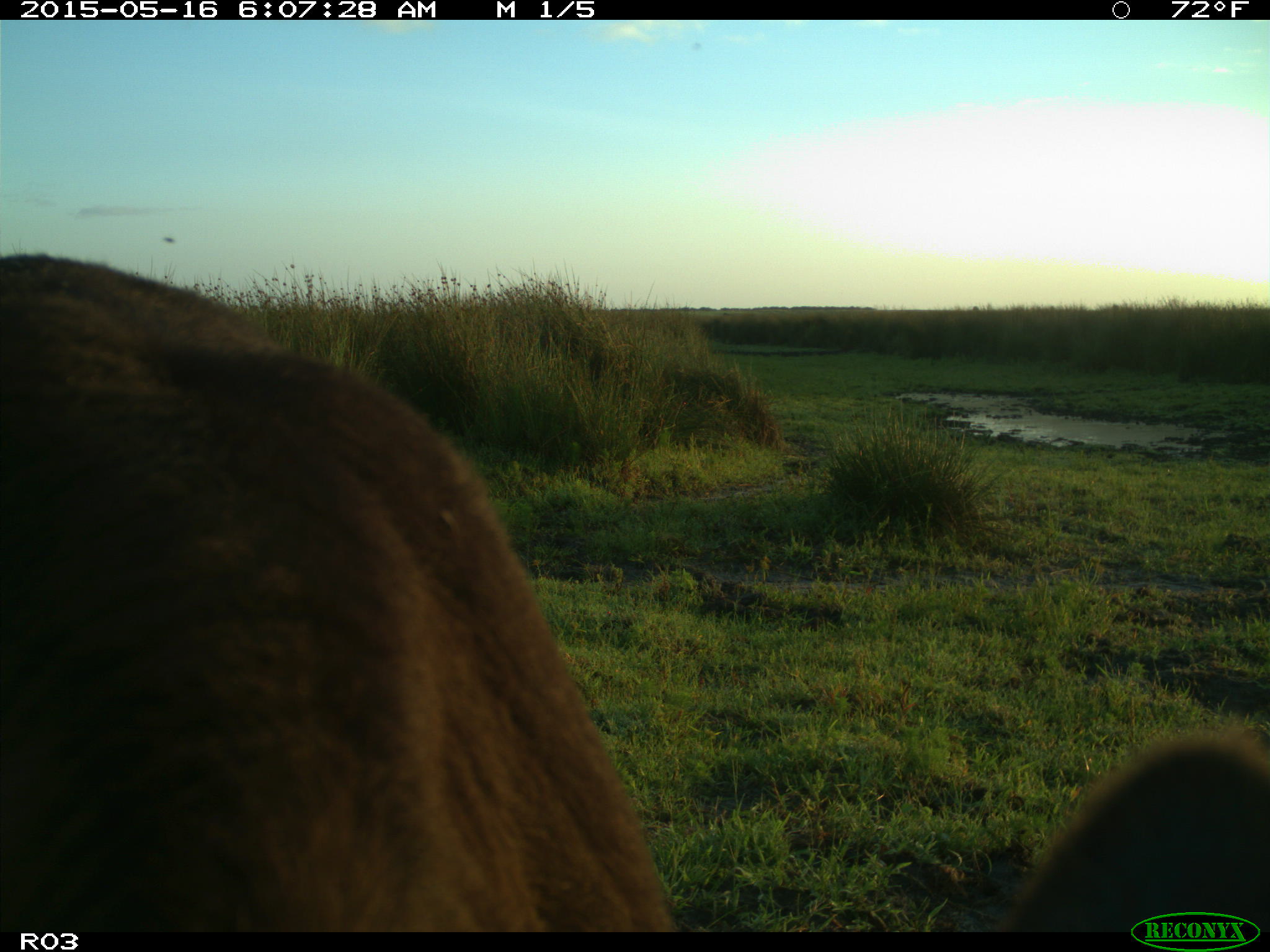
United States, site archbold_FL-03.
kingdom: Animalia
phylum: Chordata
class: Mammalia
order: Artiodactyla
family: Bovidae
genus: Bos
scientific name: Bos taurus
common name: domestic cow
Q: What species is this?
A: Bos taurus (domestic cow).